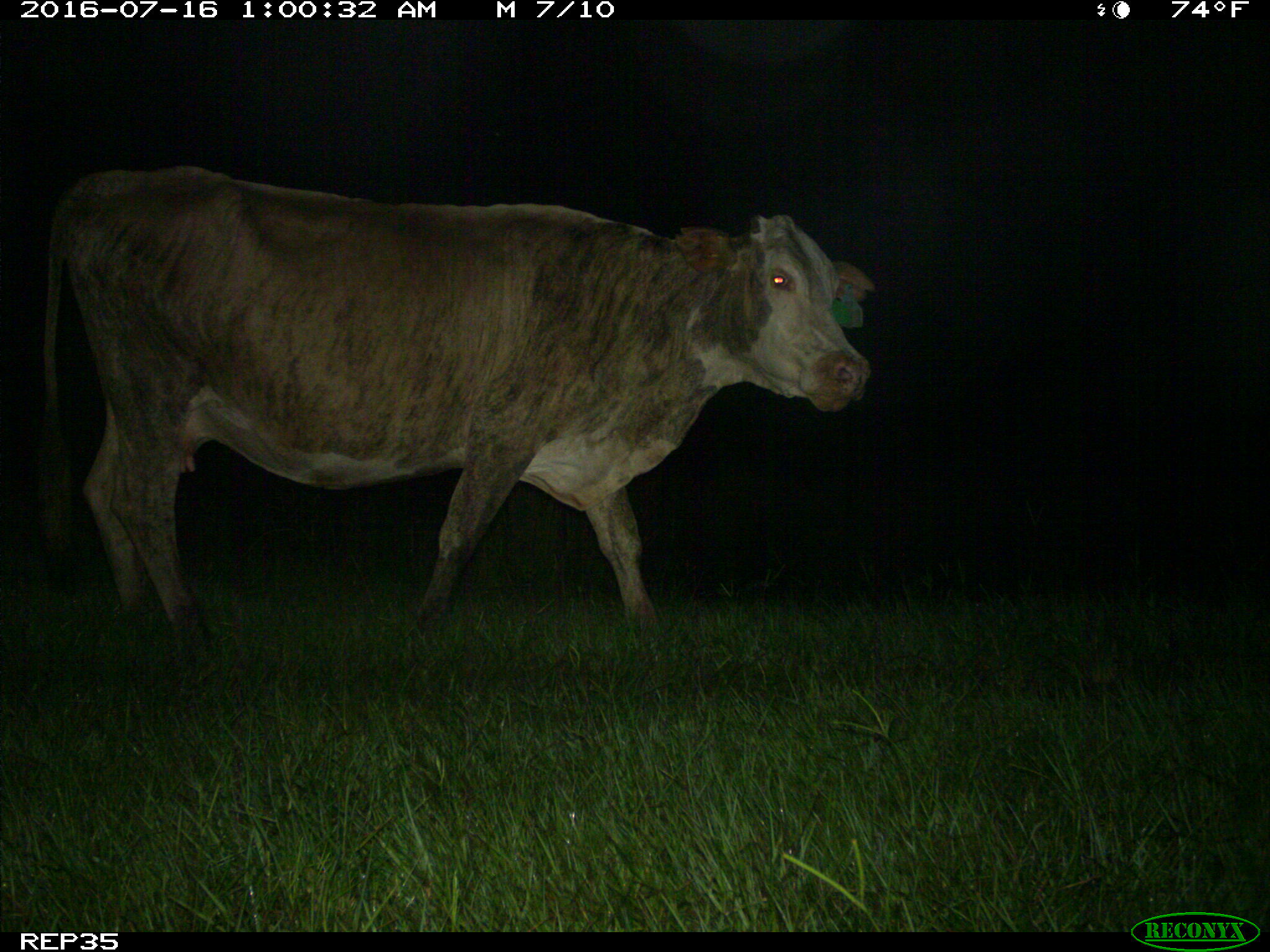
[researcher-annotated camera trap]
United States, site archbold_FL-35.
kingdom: Animalia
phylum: Chordata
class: Mammalia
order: Artiodactyla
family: Bovidae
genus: Bos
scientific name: Bos taurus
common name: domestic cow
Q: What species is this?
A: Bos taurus (domestic cow).